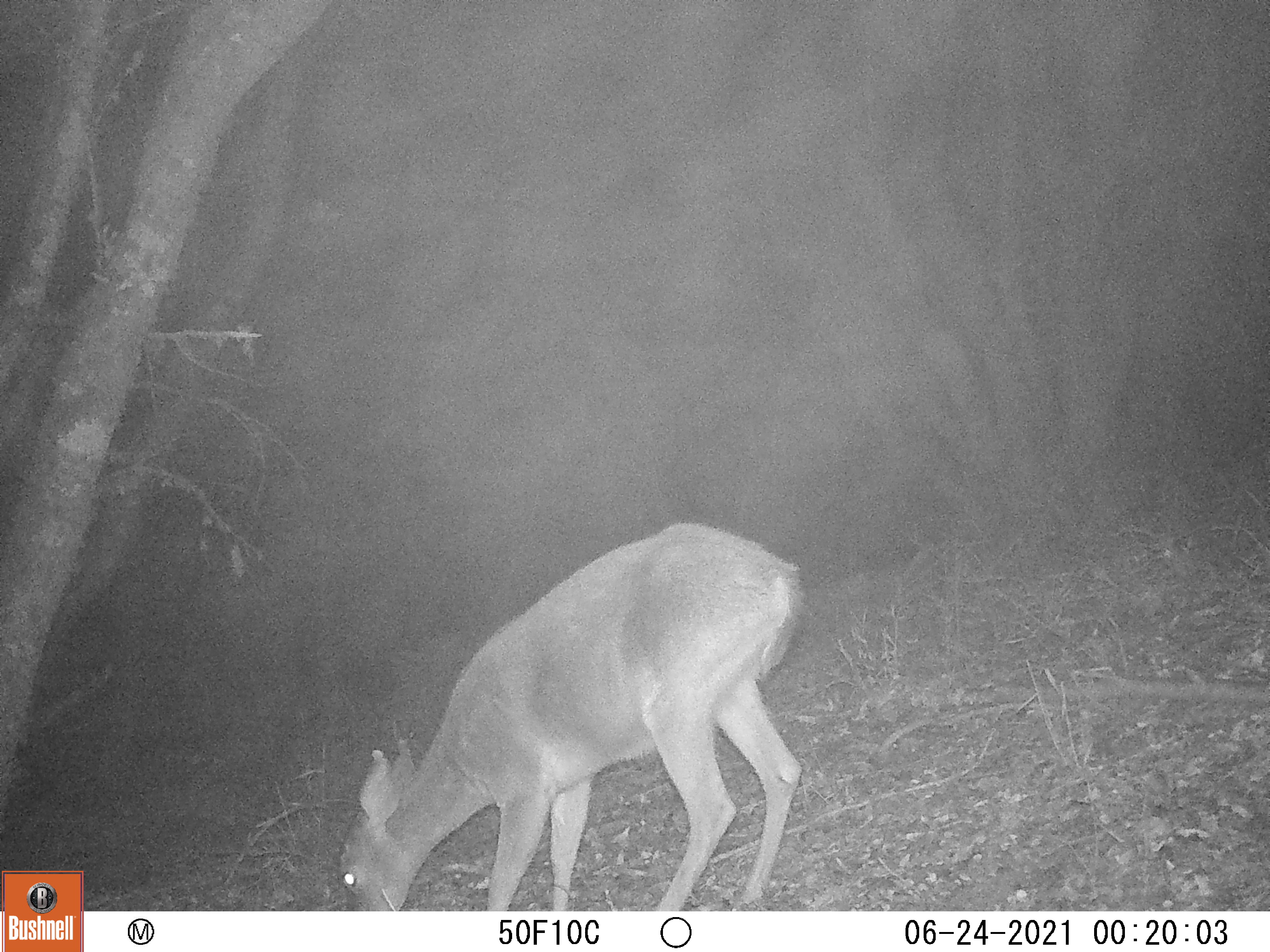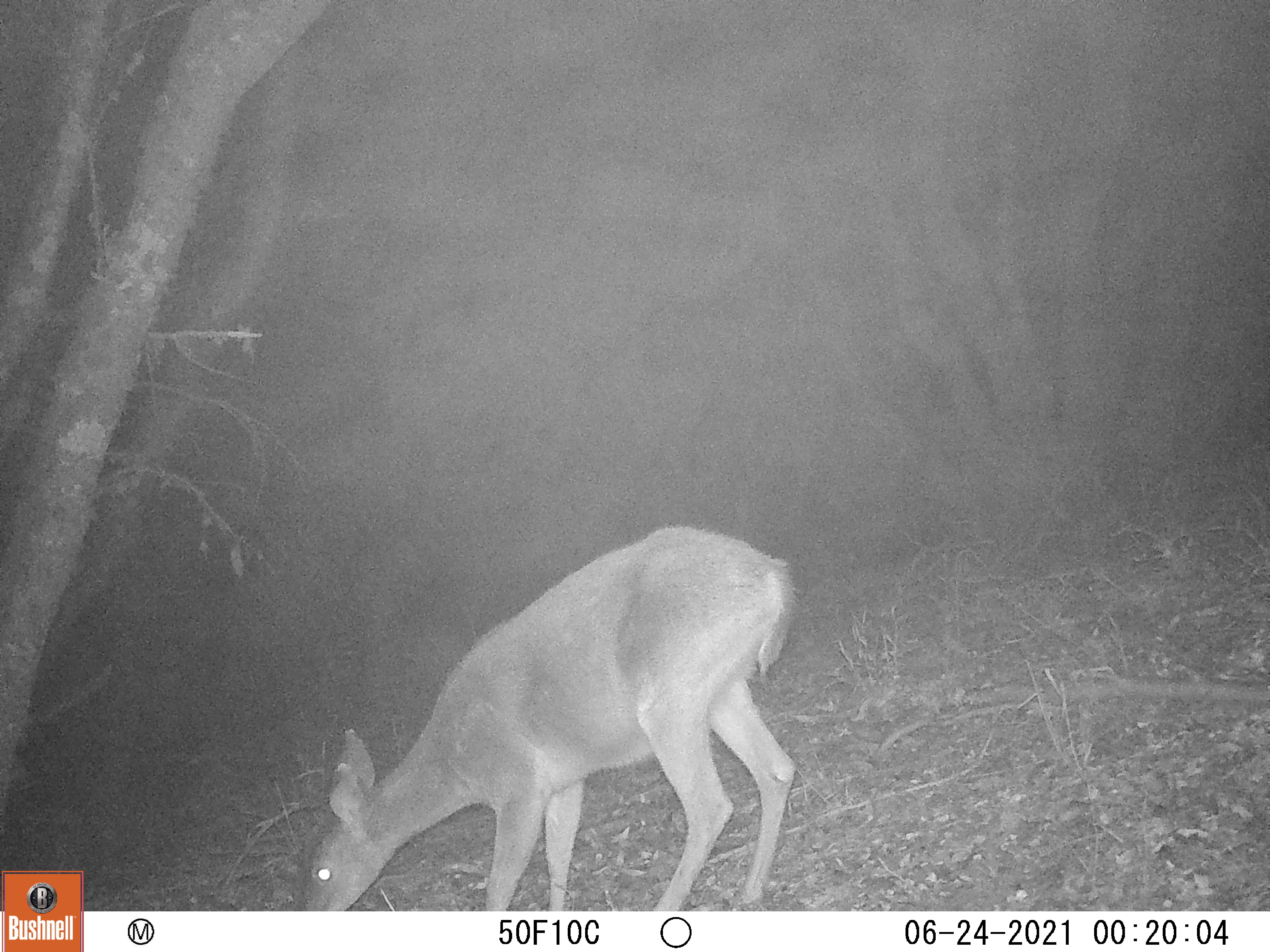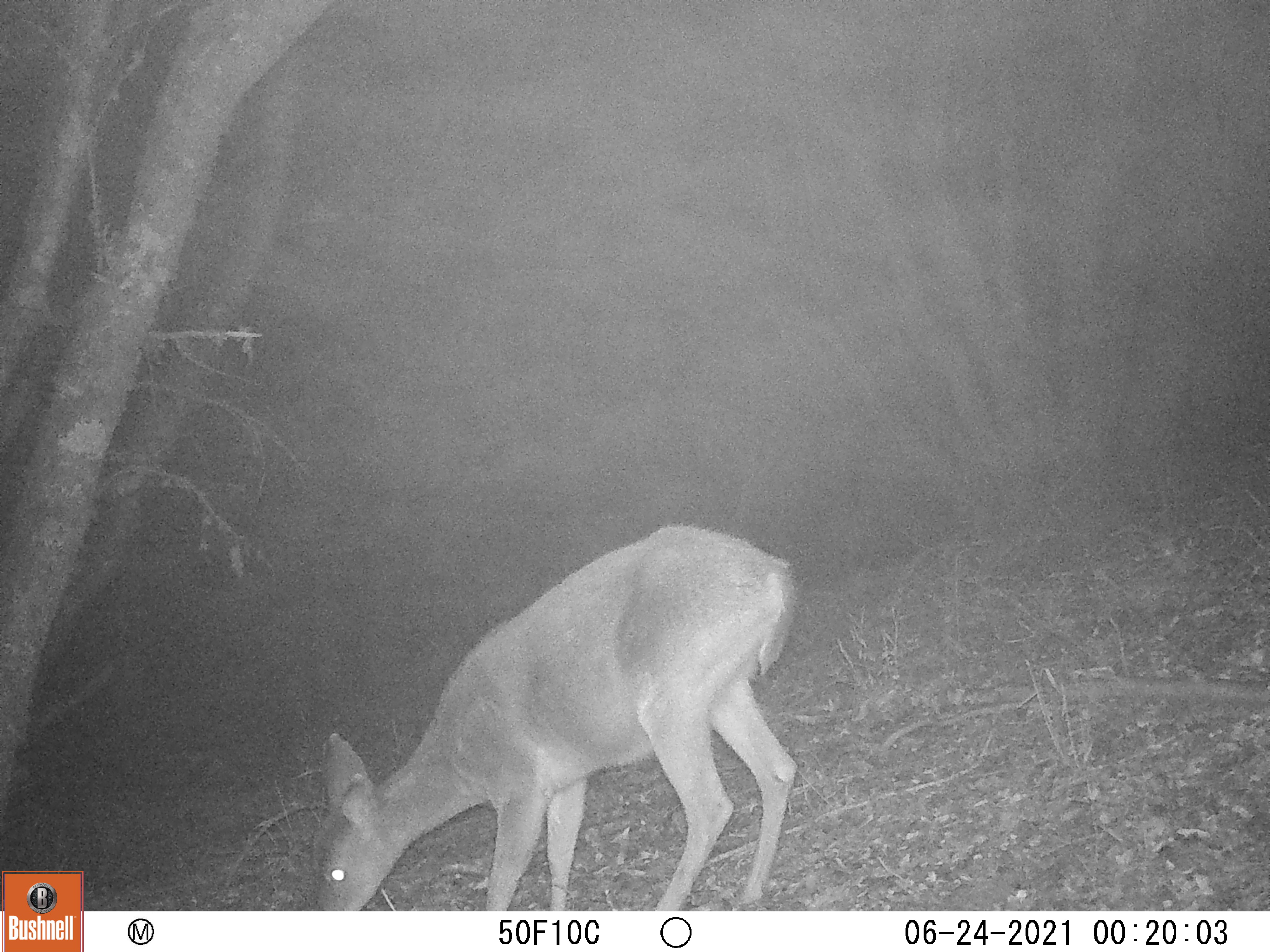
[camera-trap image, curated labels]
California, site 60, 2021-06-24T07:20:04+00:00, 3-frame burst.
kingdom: Animalia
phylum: Chordata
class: Mammalia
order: Artiodactyla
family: Cervidae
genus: Odocoileus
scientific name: Odocoileus hemionus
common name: mule deer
Mule deer (Odocoileus hemionus).